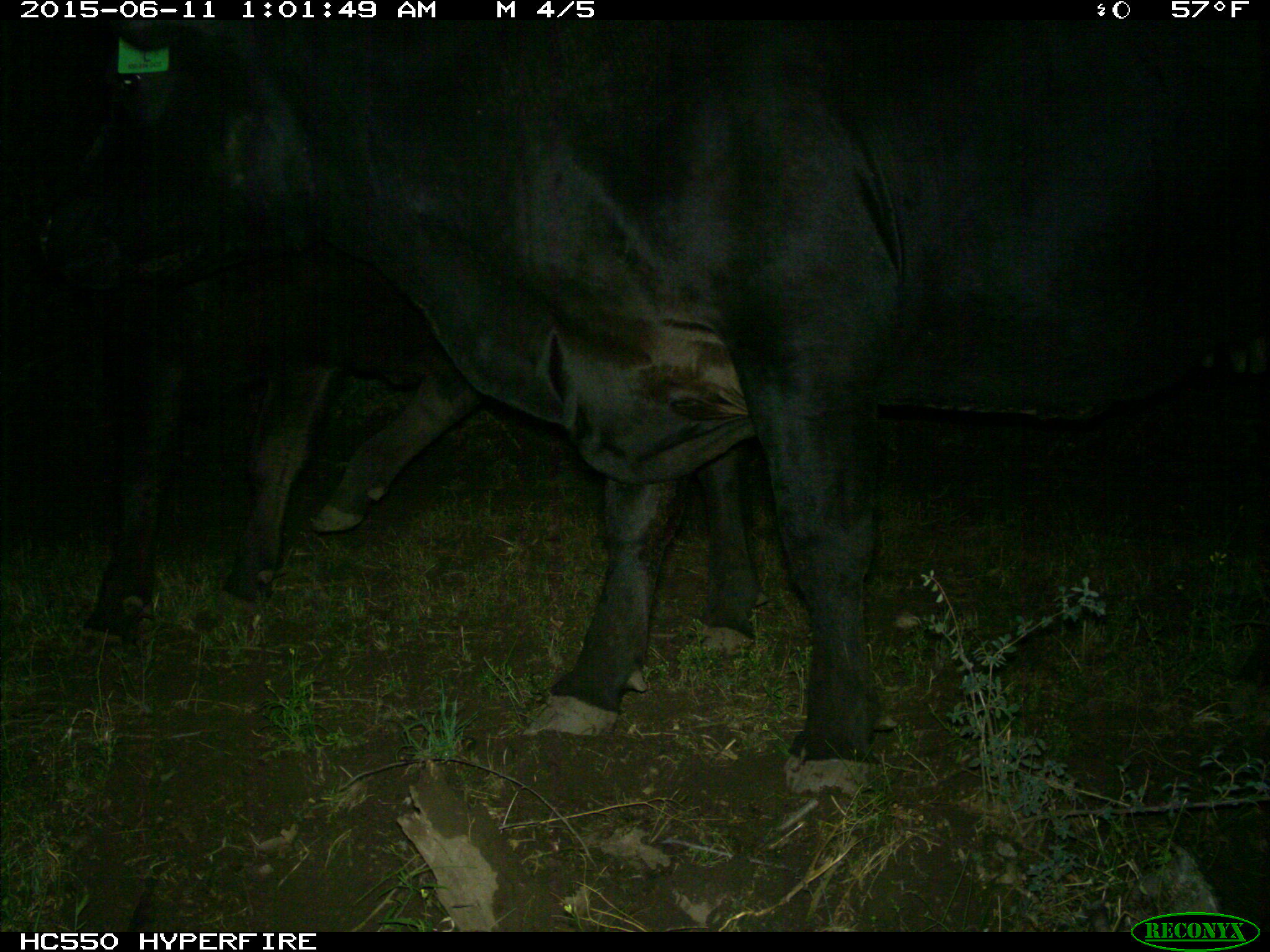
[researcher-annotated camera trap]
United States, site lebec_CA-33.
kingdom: Animalia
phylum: Chordata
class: Mammalia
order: Artiodactyla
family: Bovidae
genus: Bos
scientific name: Bos taurus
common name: domestic cow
Bos taurus (domestic cow).